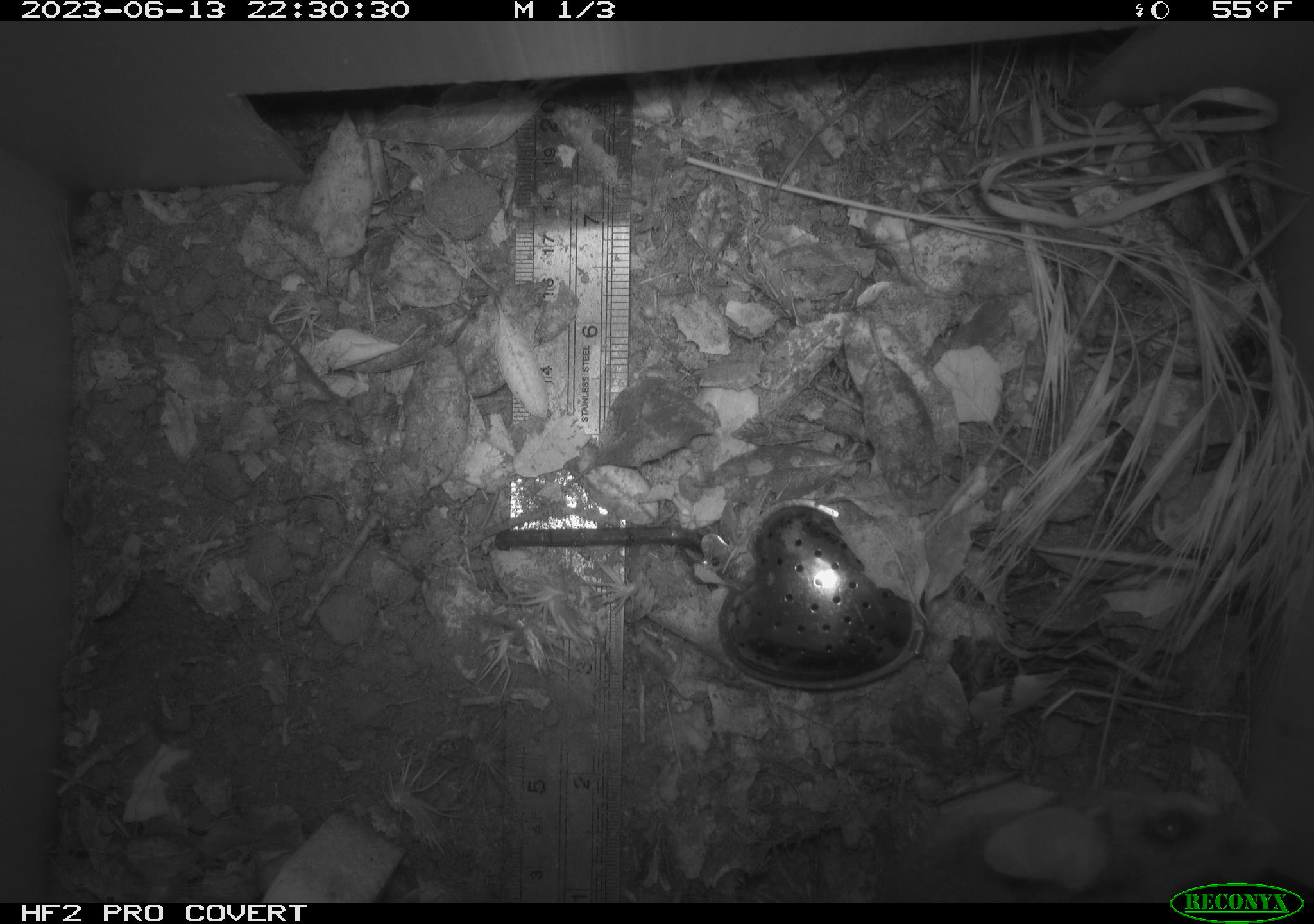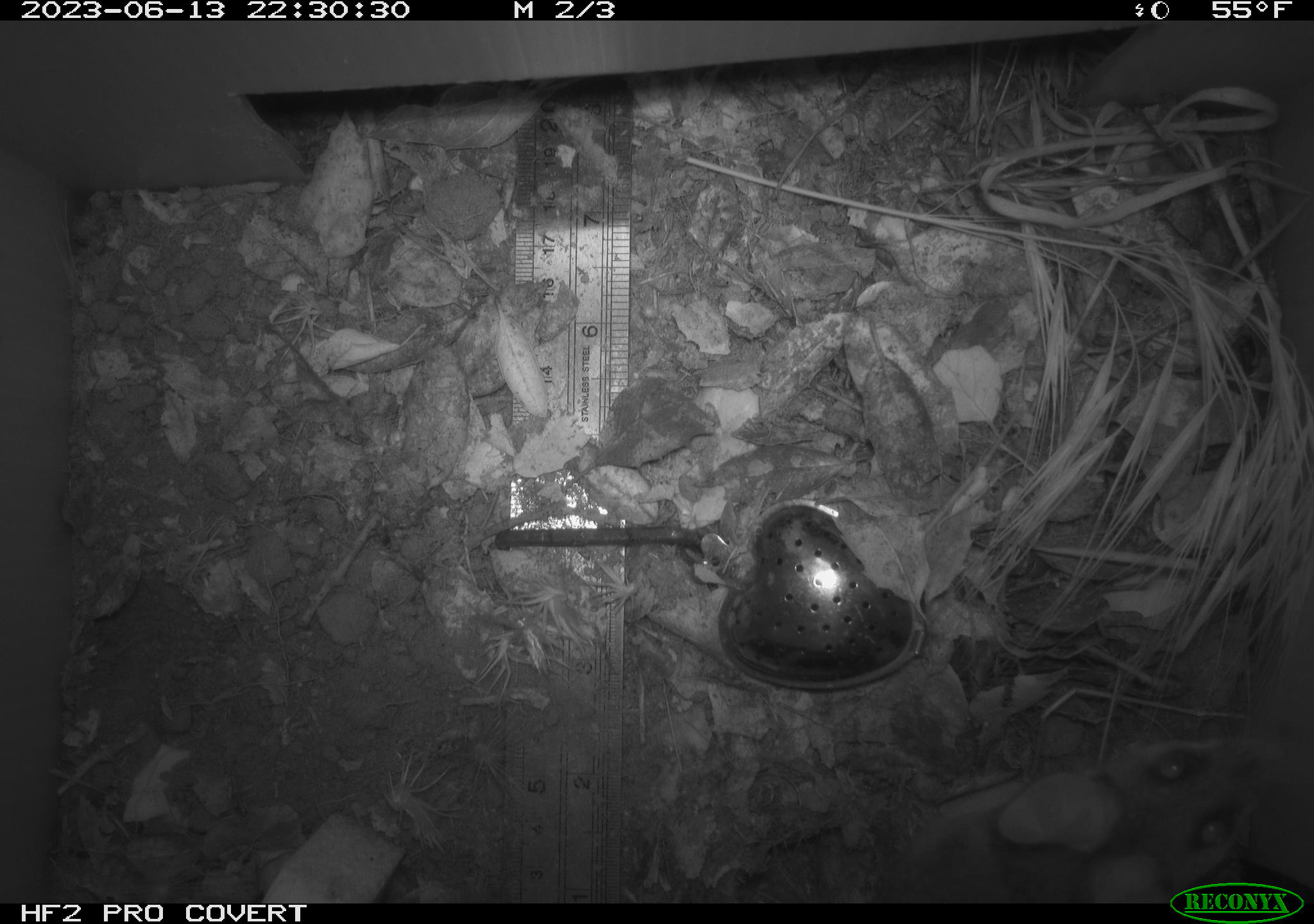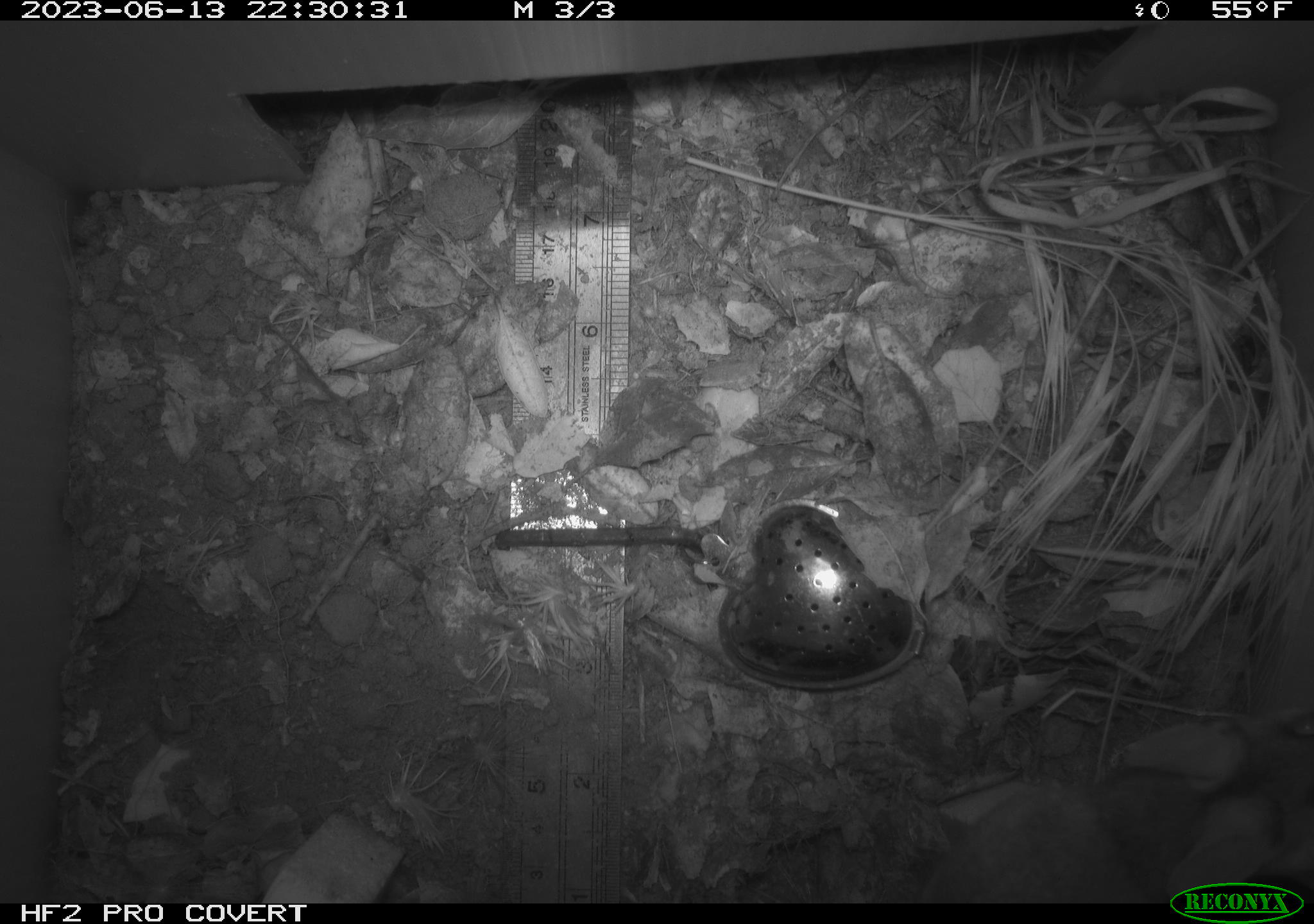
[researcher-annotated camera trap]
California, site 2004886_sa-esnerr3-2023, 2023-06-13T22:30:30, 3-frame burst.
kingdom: Animalia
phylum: Chordata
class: Mammalia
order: Rodentia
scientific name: Rodentia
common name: mouse species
Mouse species (Rodentia).